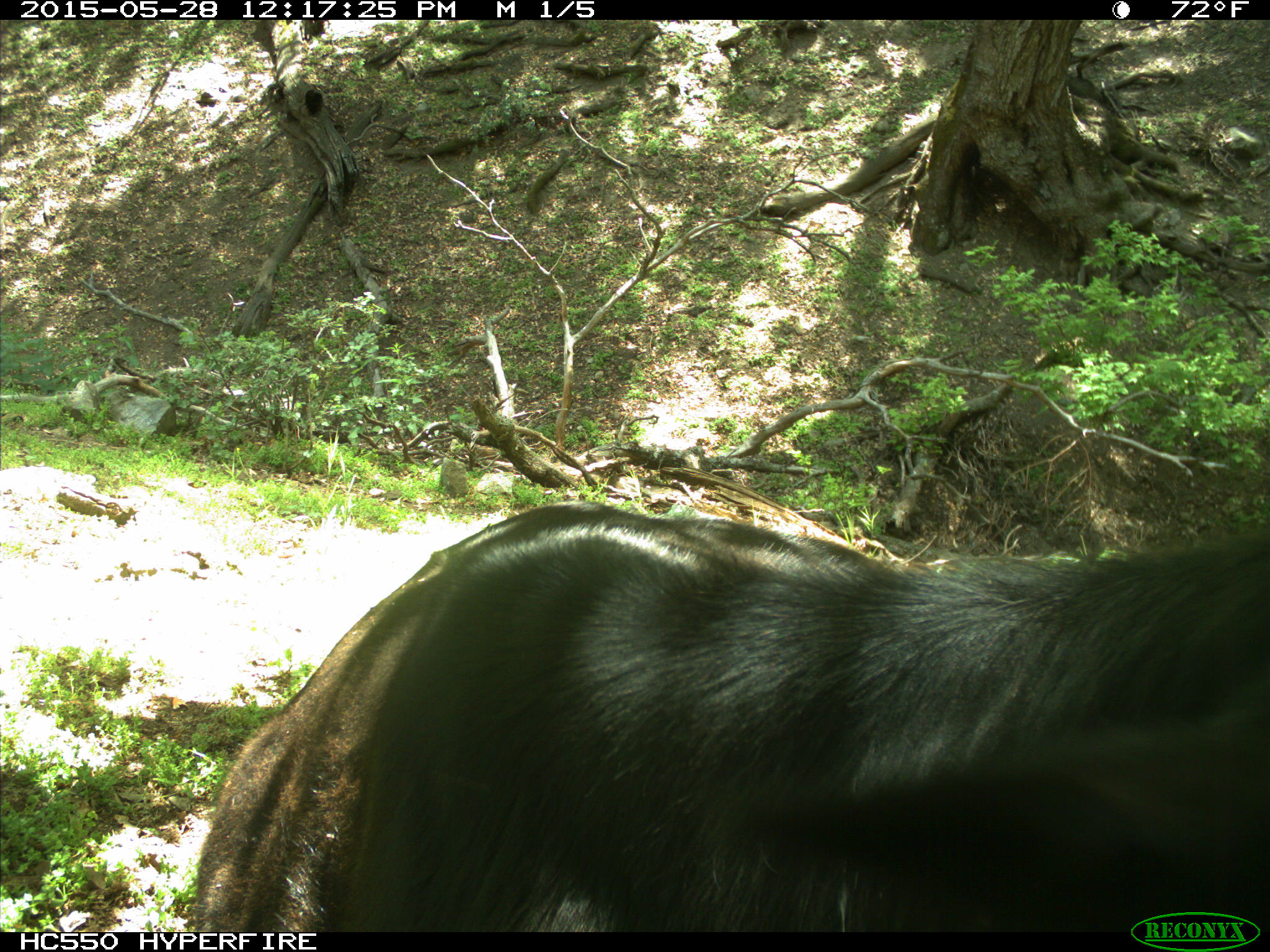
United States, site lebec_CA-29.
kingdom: Animalia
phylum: Chordata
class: Mammalia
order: Artiodactyla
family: Bovidae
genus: Bos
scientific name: Bos taurus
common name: domestic cow